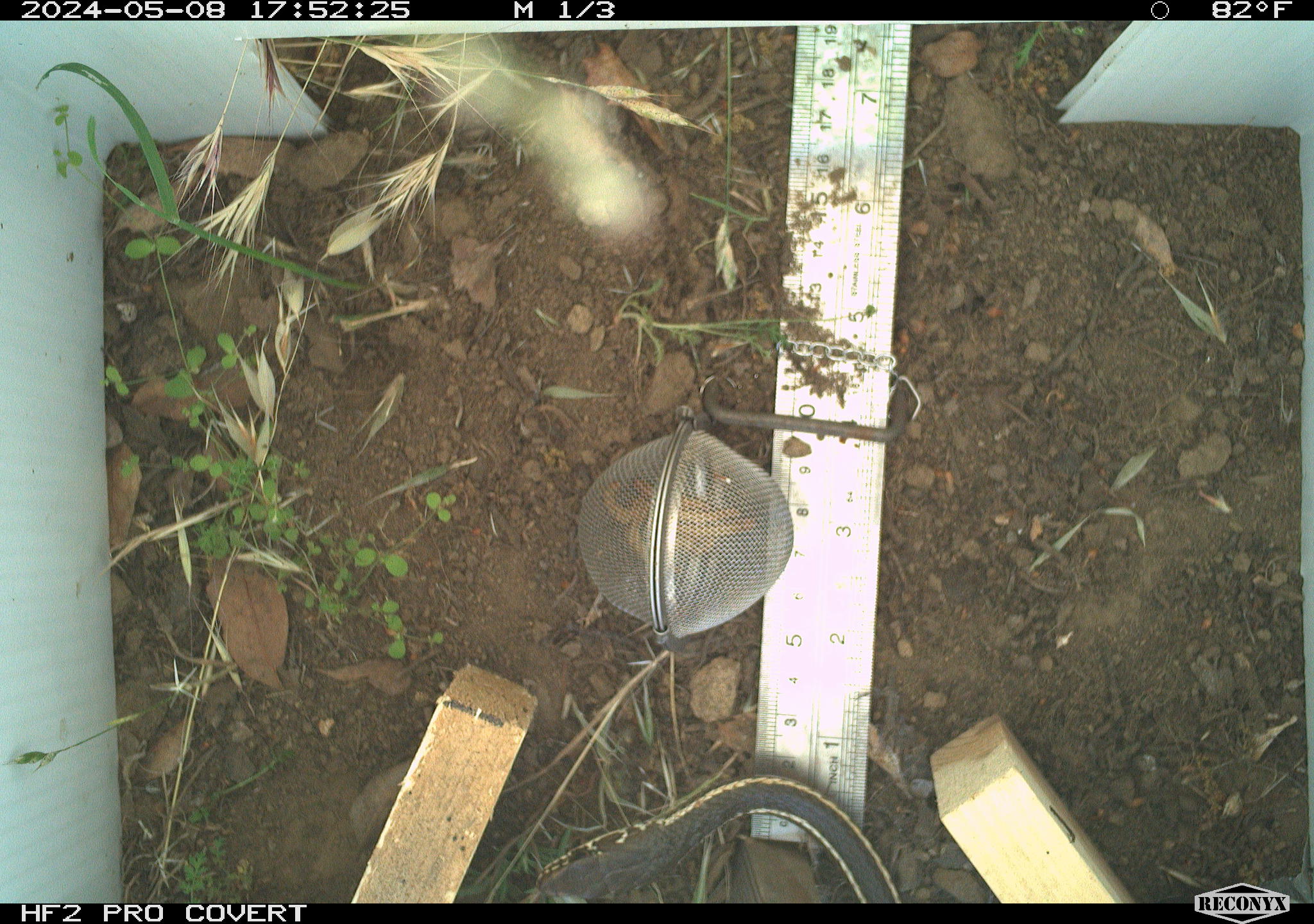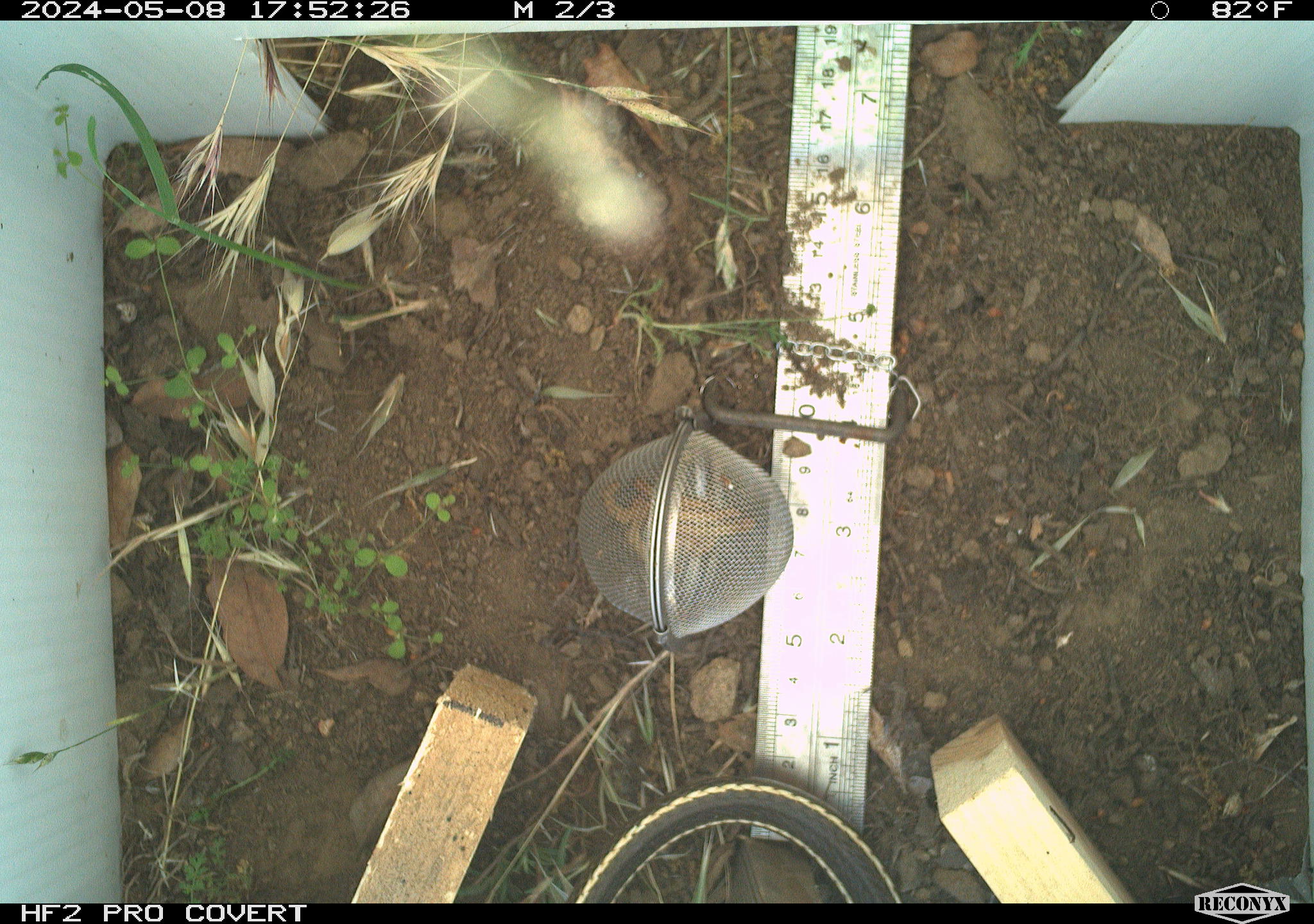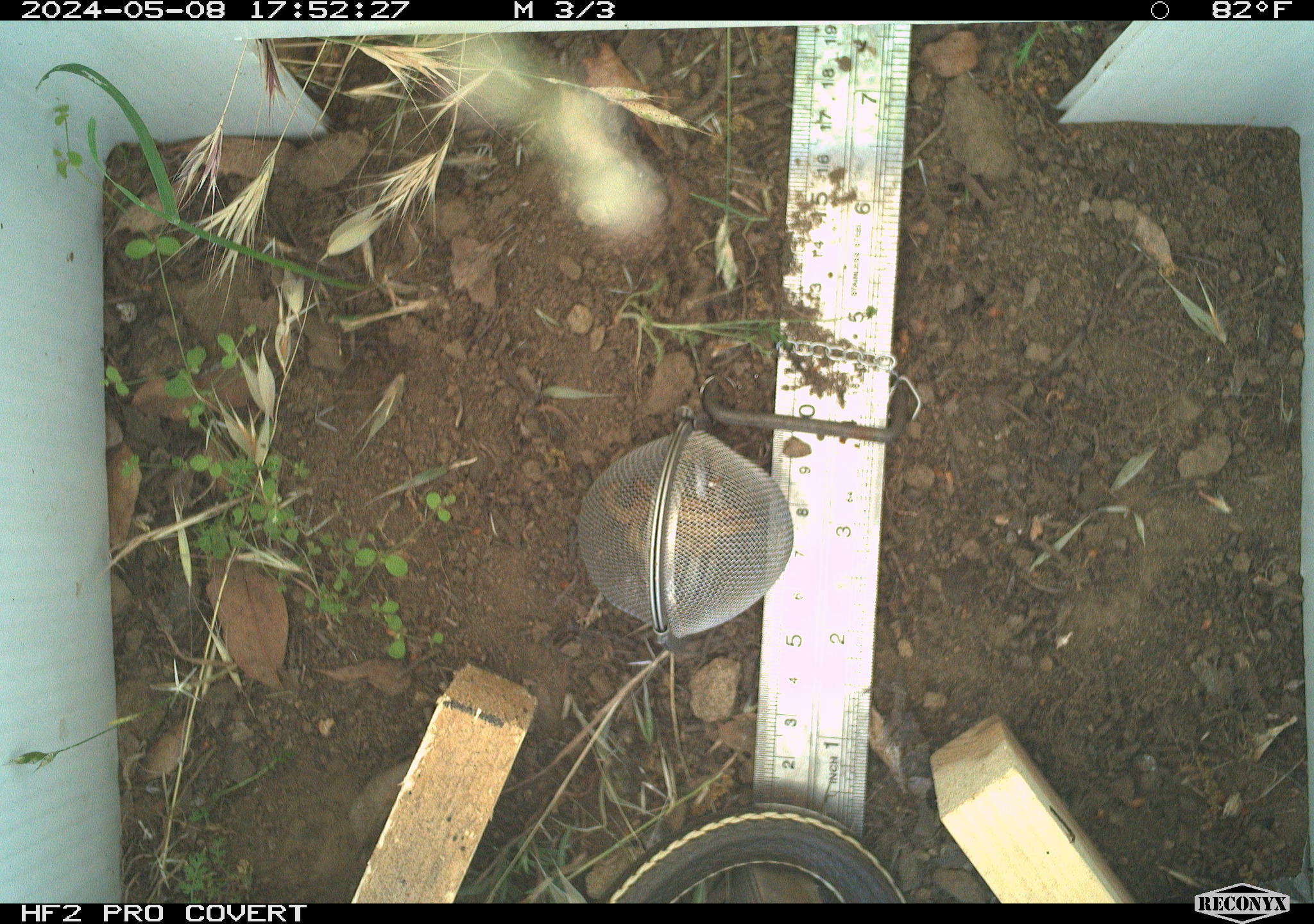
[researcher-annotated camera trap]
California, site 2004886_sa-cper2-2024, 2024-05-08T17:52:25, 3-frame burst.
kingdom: Animalia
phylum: Chordata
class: Reptilia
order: Squamata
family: Colubridae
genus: Masticophis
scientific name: Masticophis lateralis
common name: striped racer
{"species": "striped racer (Masticophis lateralis)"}